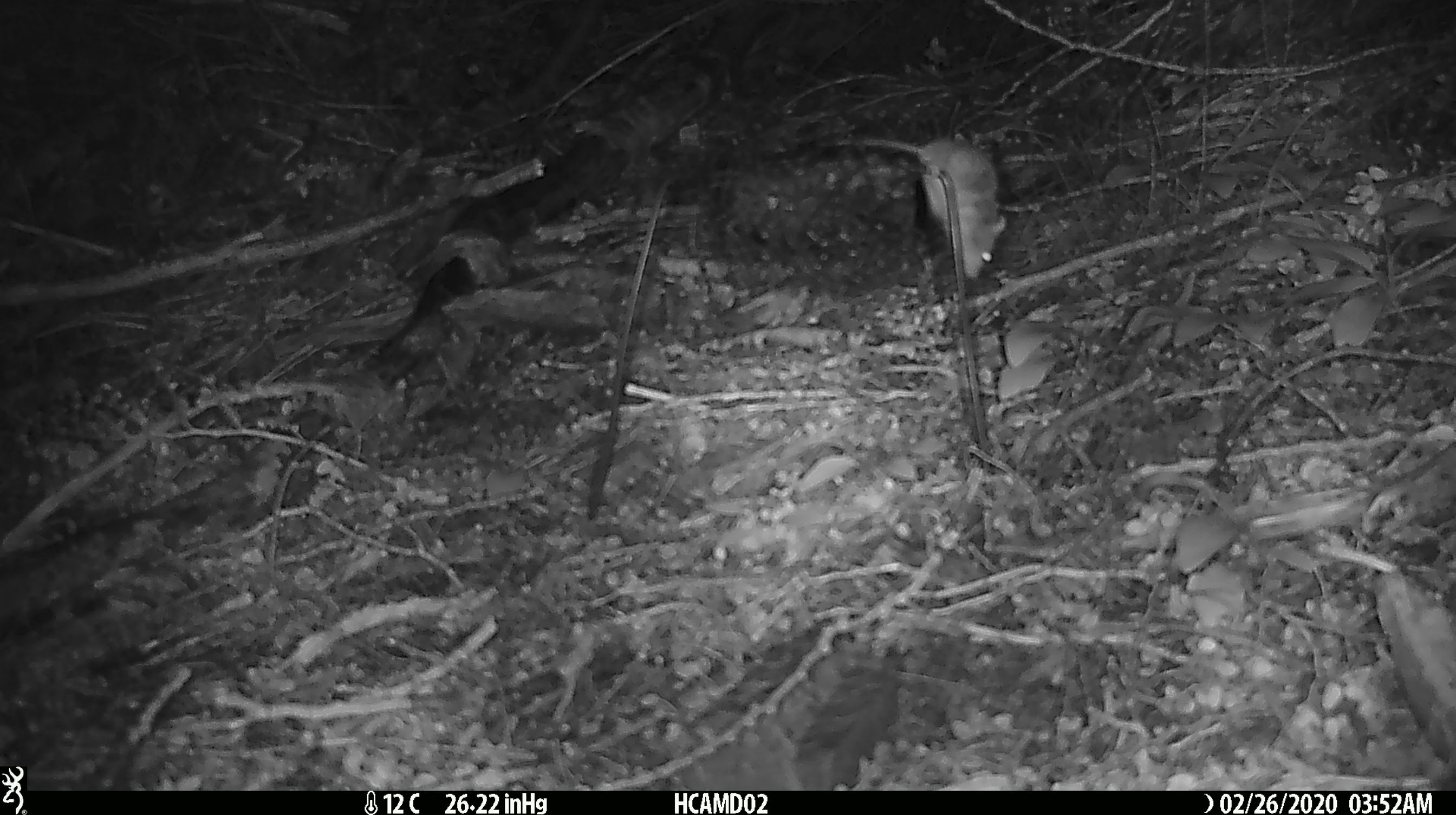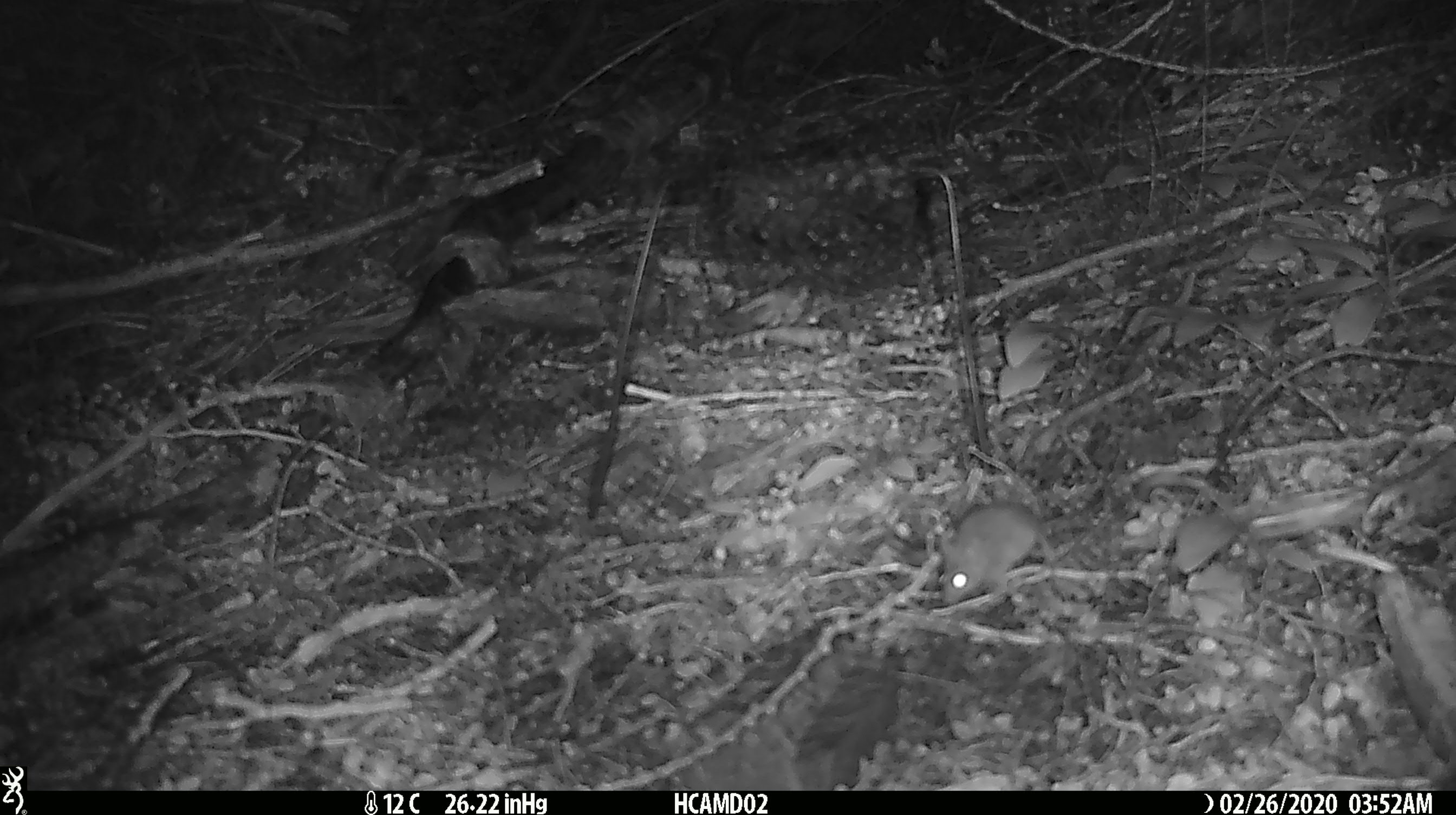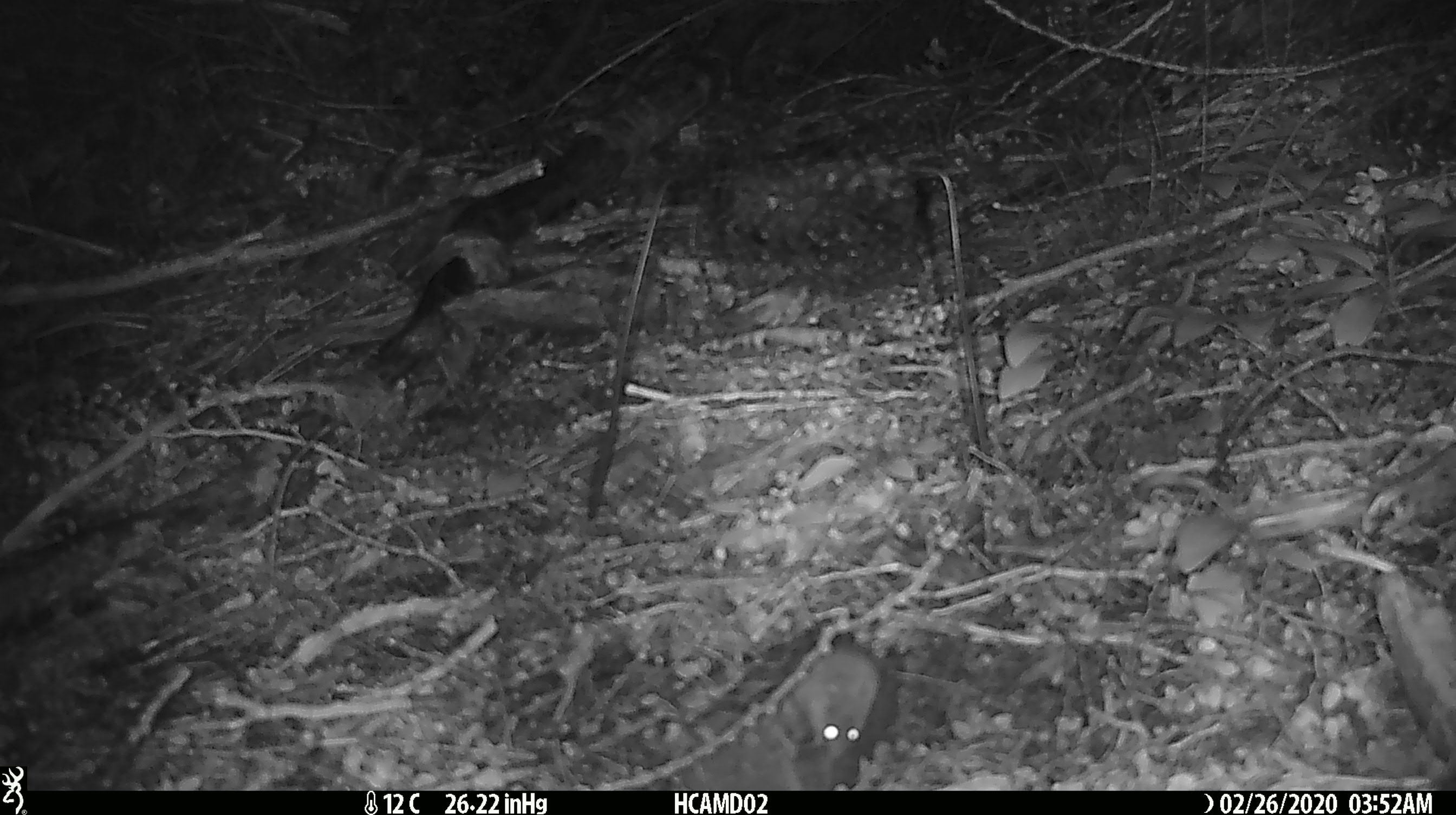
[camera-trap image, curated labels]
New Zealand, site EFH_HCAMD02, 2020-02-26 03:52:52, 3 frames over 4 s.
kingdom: Animalia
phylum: Chordata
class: Mammalia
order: Rodentia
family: Muridae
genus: Mus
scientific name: Mus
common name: mouse